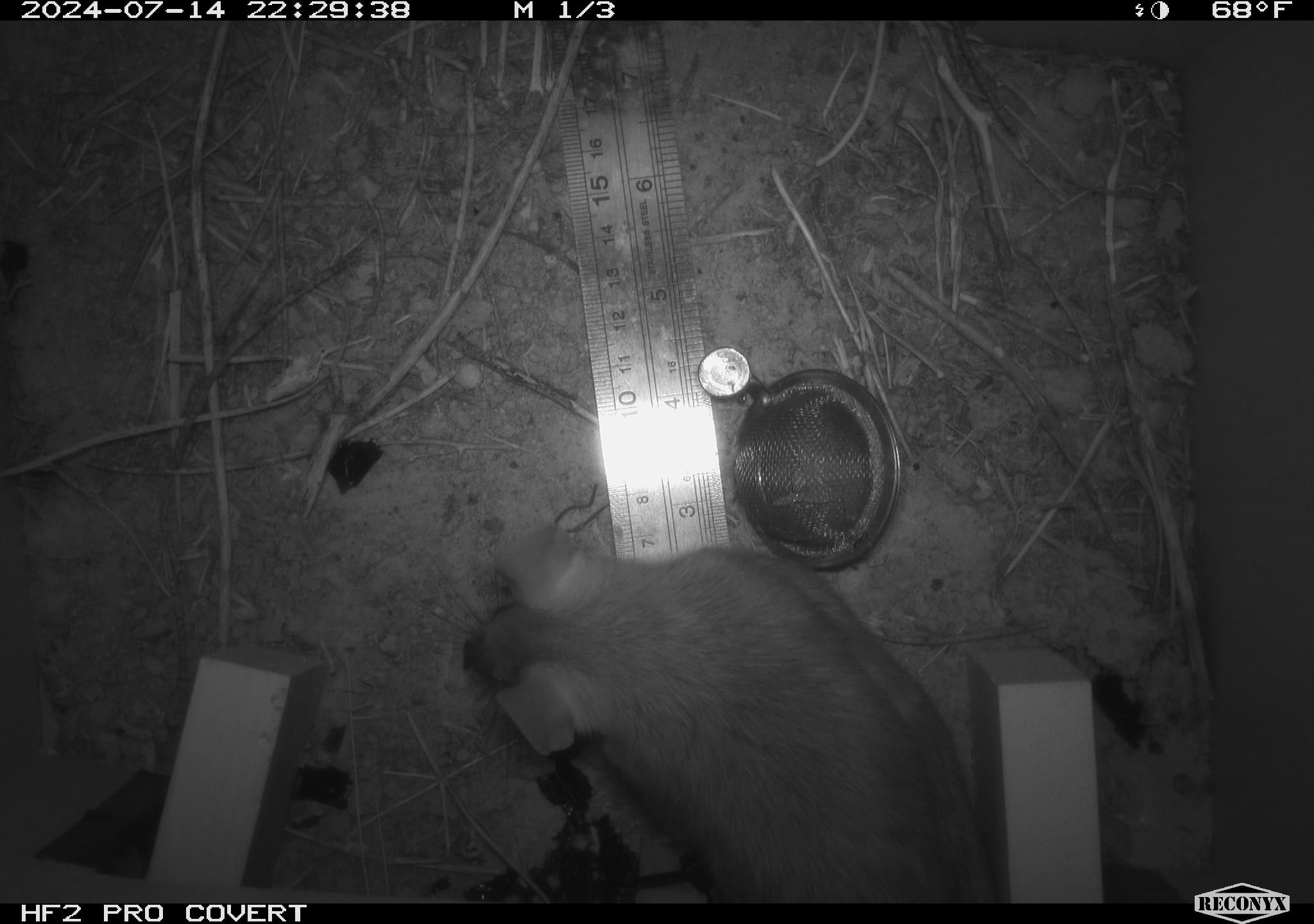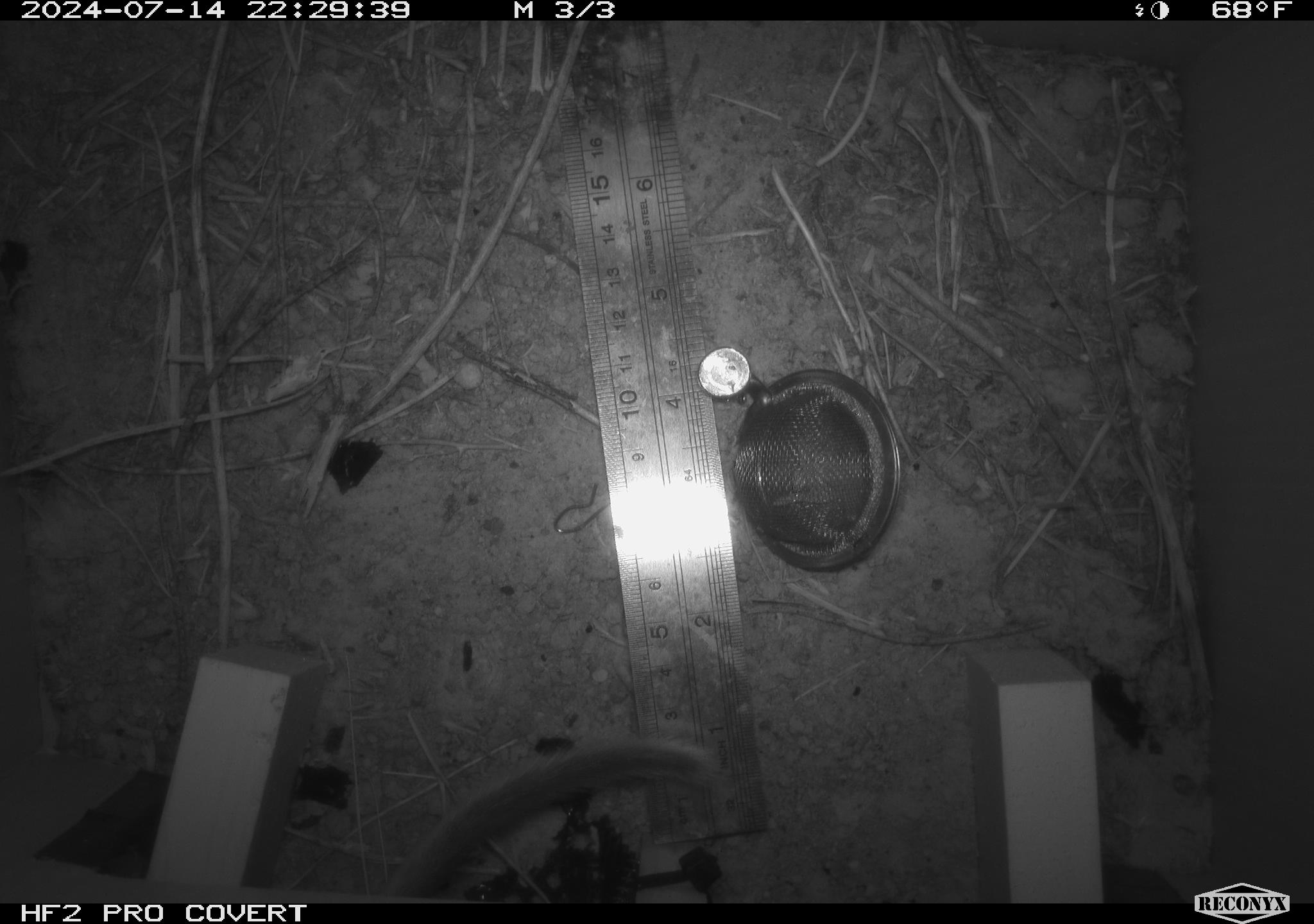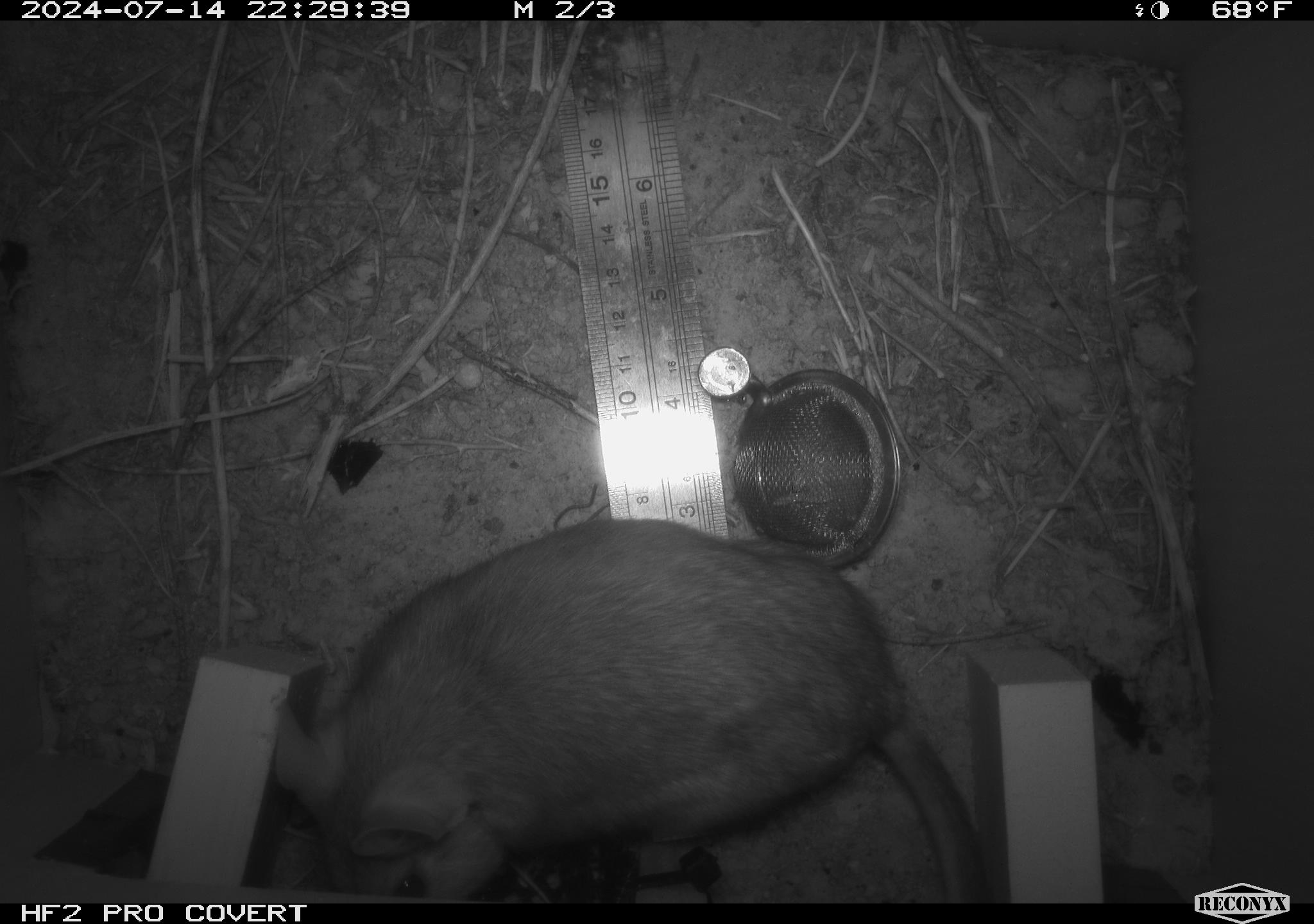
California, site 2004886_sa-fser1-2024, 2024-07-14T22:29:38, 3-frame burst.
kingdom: Animalia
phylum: Chordata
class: Mammalia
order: Rodentia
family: Cricetidae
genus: Neotoma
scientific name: Neotoma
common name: pack rat or woodrat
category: neotoma species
Neotoma species (pack rat or woodrat) (Neotoma).